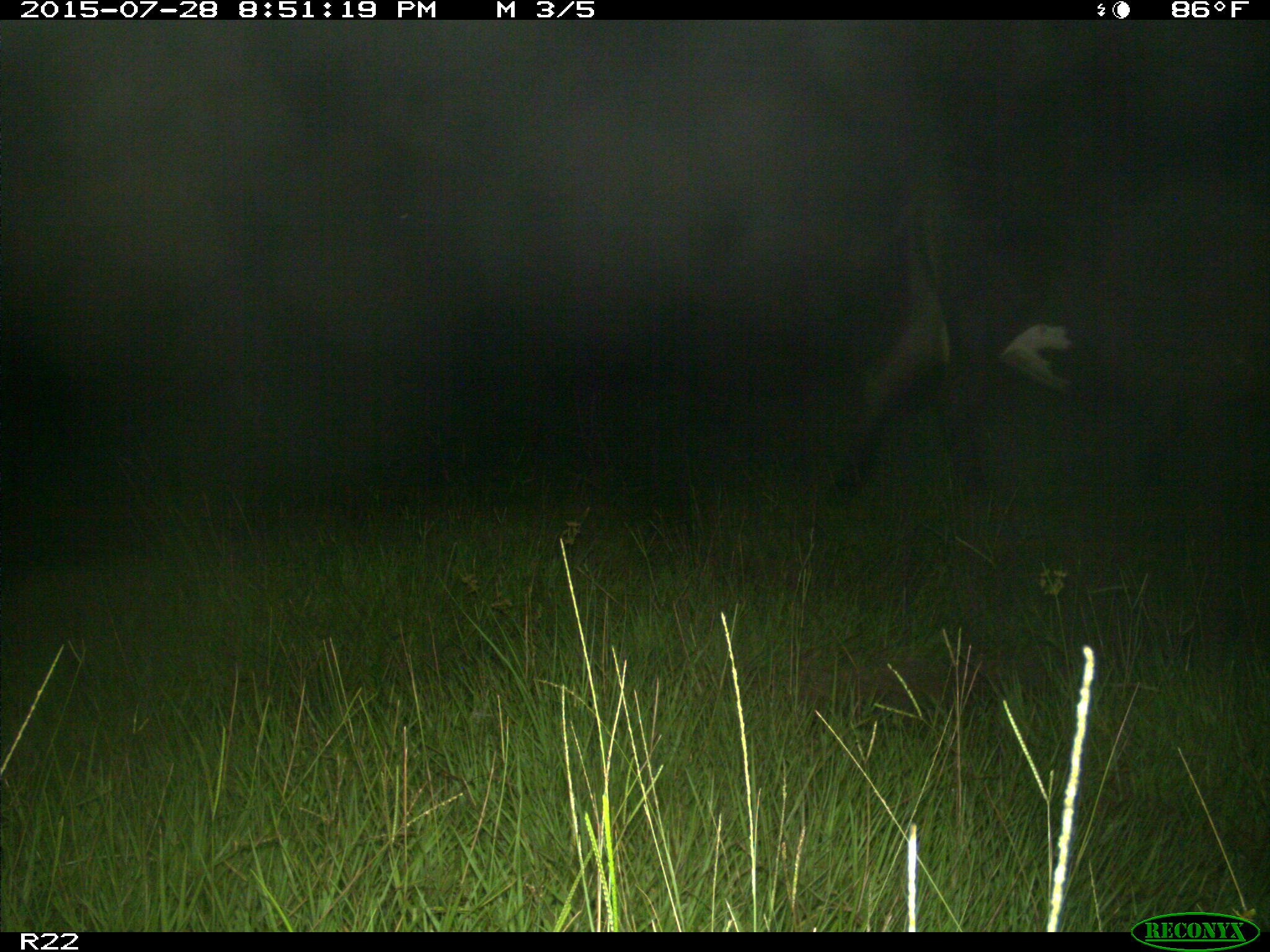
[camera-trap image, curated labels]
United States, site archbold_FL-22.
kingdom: Animalia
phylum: Chordata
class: Mammalia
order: Artiodactyla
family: Bovidae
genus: Bos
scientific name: Bos taurus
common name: domestic cow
Bos taurus (domestic cow).